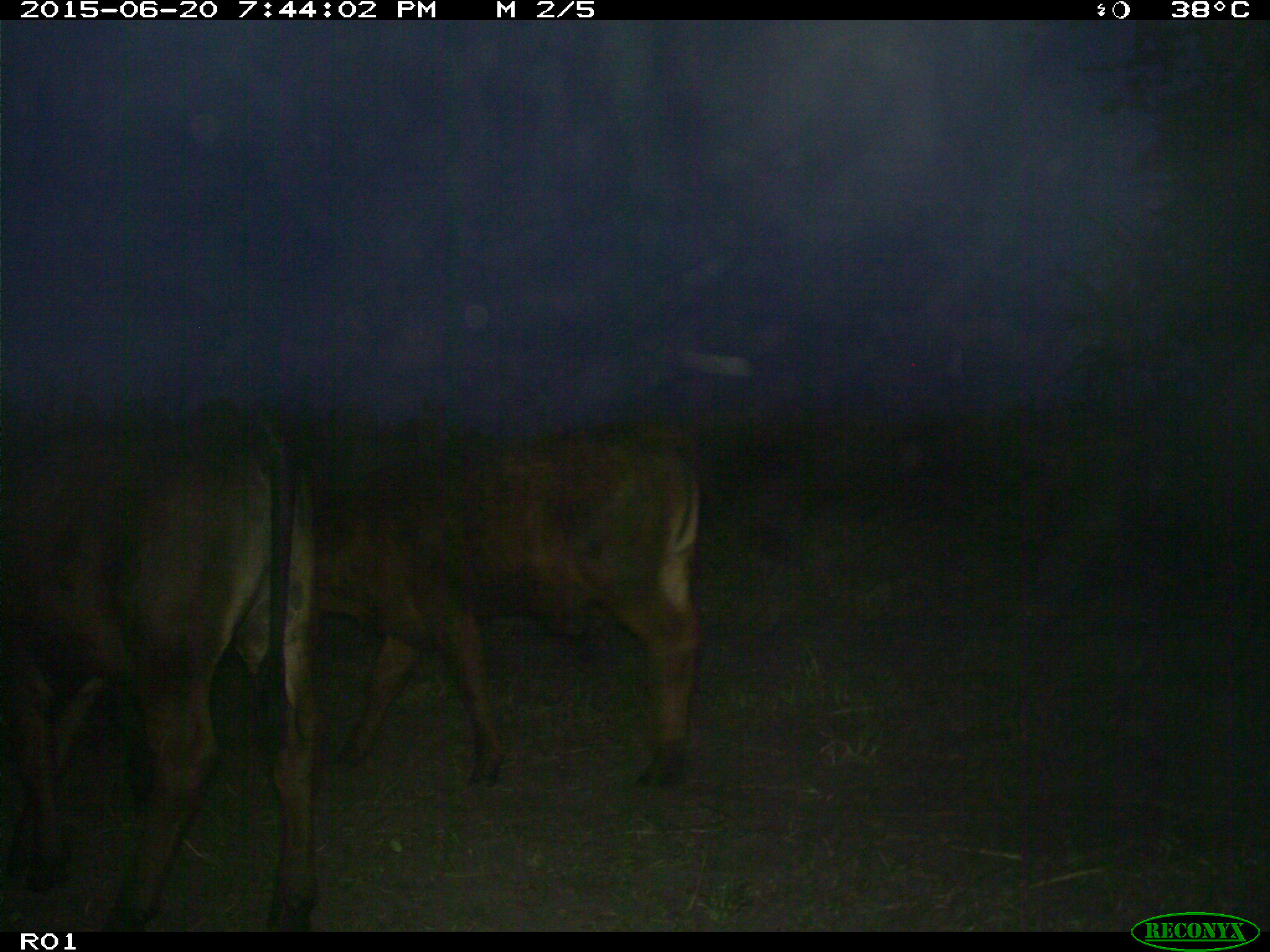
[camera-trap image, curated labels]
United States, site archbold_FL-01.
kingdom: Animalia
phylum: Chordata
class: Mammalia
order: Artiodactyla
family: Bovidae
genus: Bos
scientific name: Bos taurus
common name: domestic cow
Bos taurus (domestic cow).